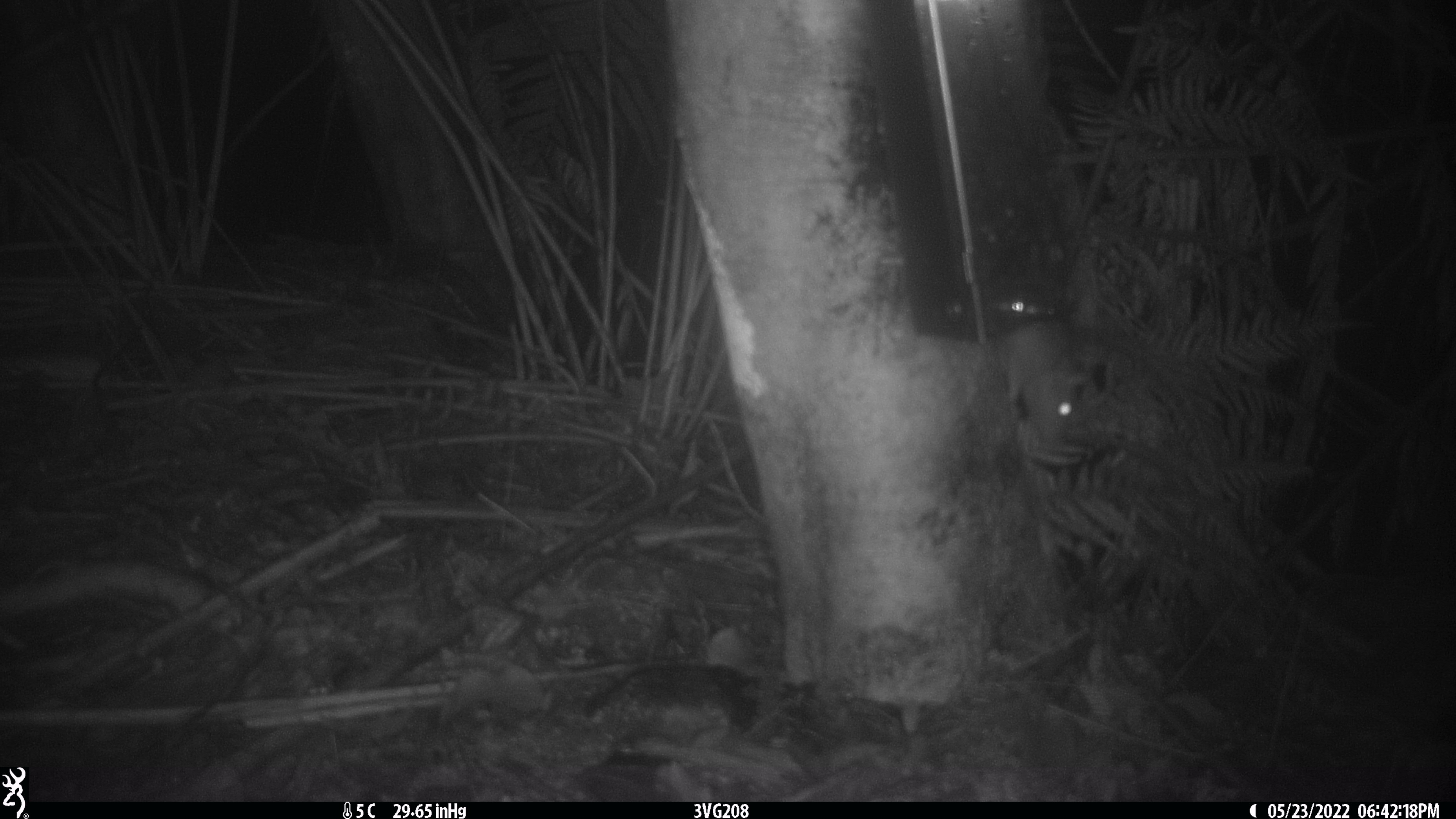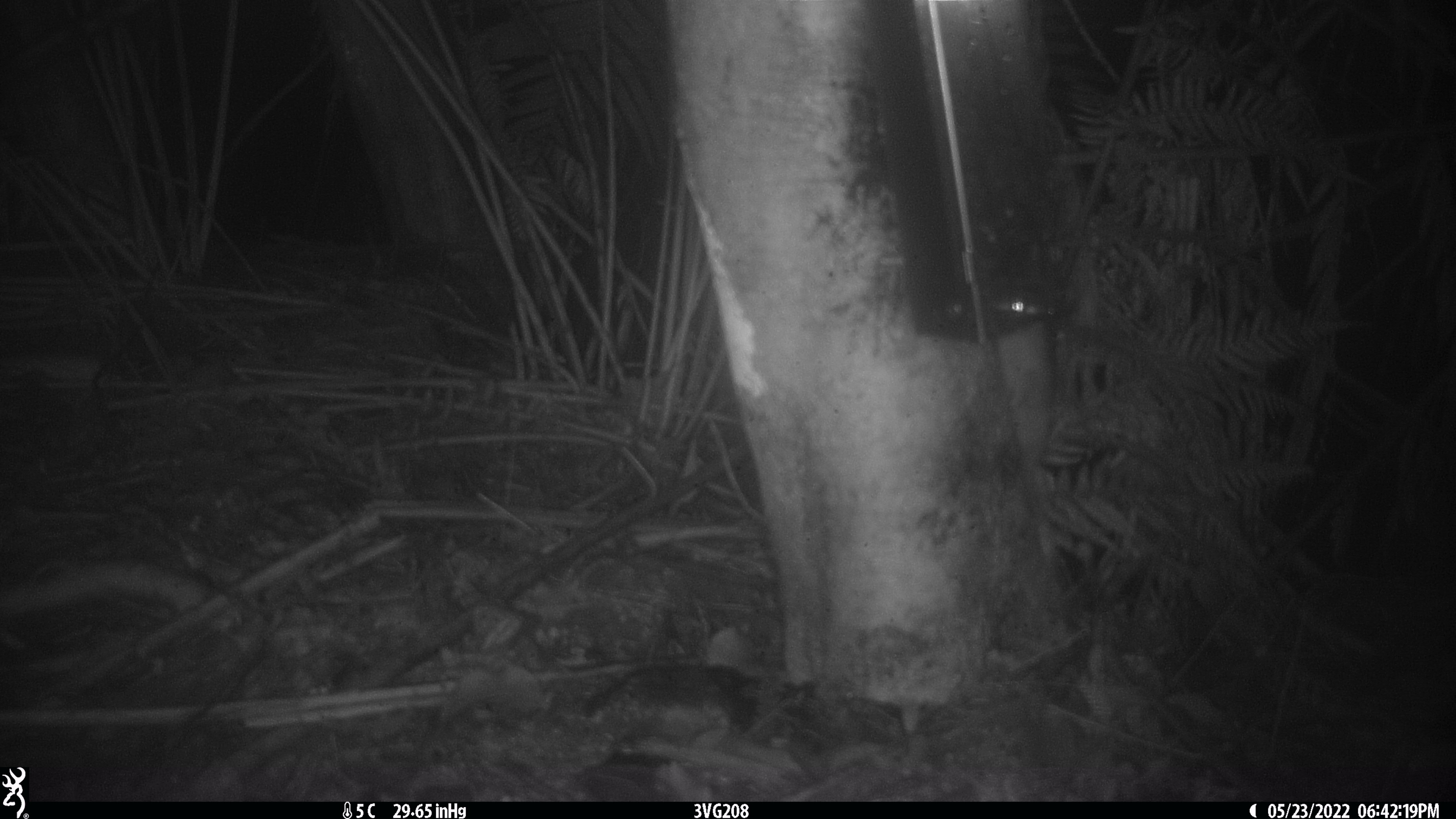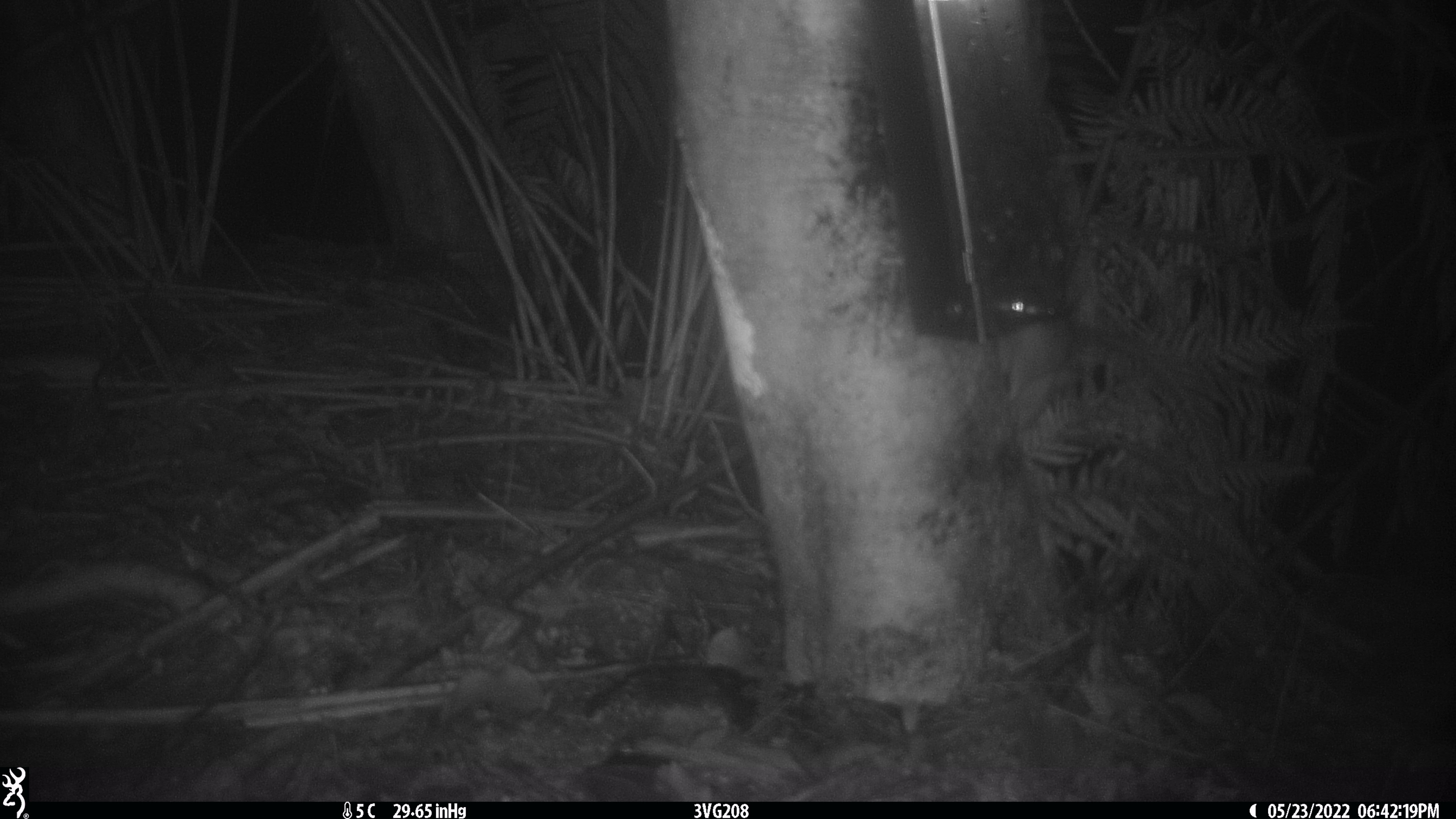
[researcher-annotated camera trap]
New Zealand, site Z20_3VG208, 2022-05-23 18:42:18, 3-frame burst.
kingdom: Animalia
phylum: Chordata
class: Mammalia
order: Rodentia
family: Muridae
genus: Rattus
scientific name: Rattus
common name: rat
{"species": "rat (Rattus)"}